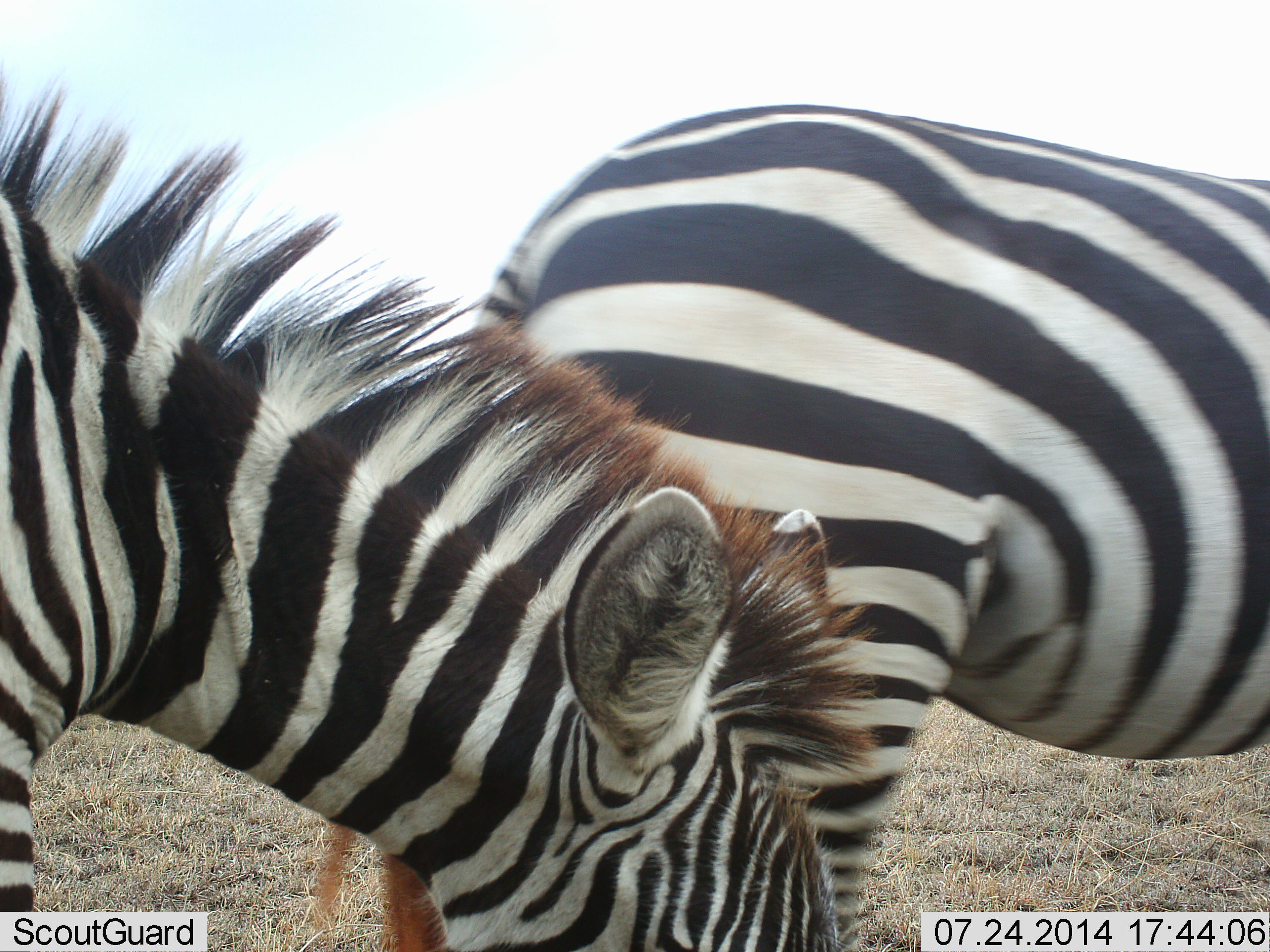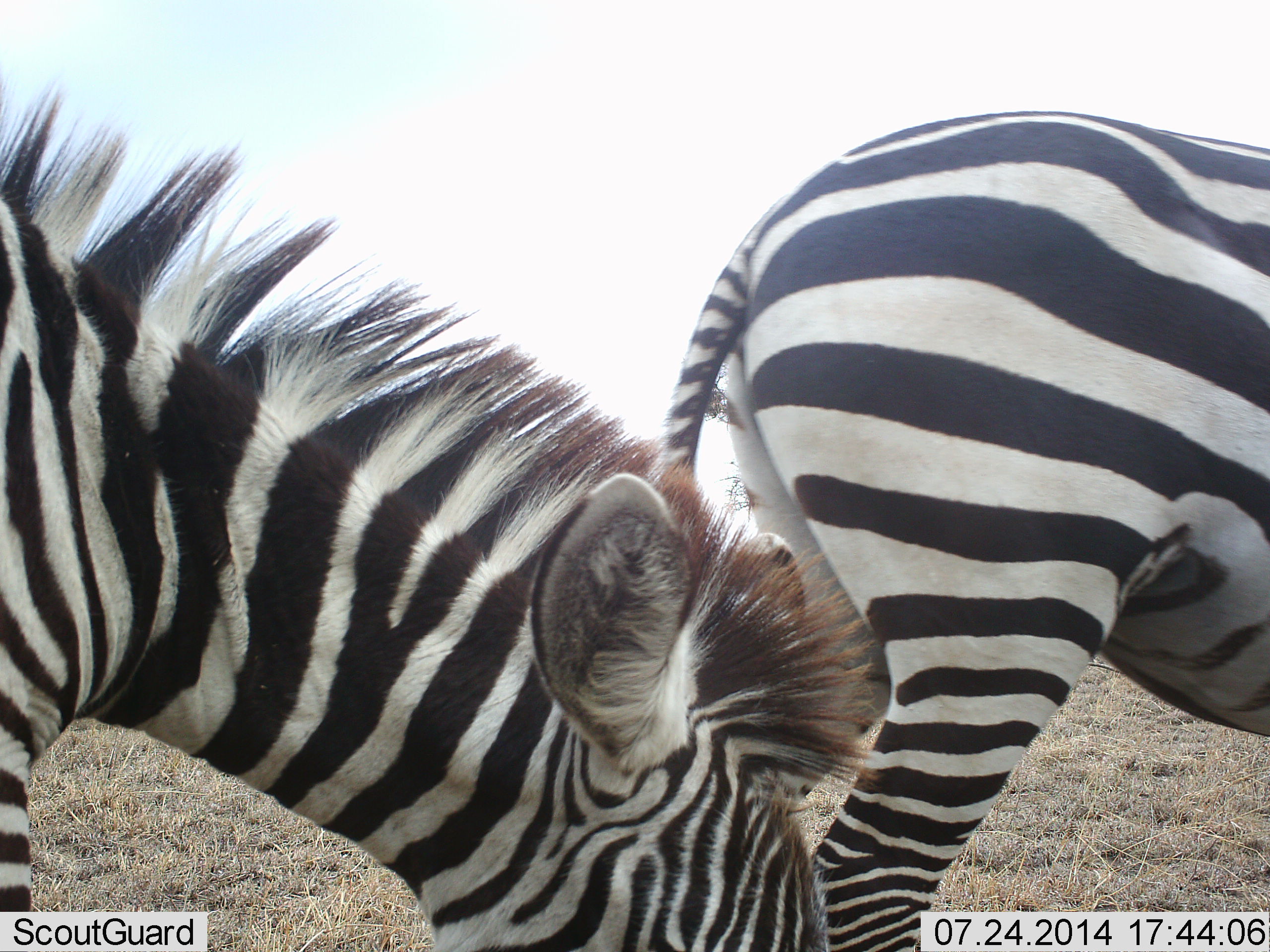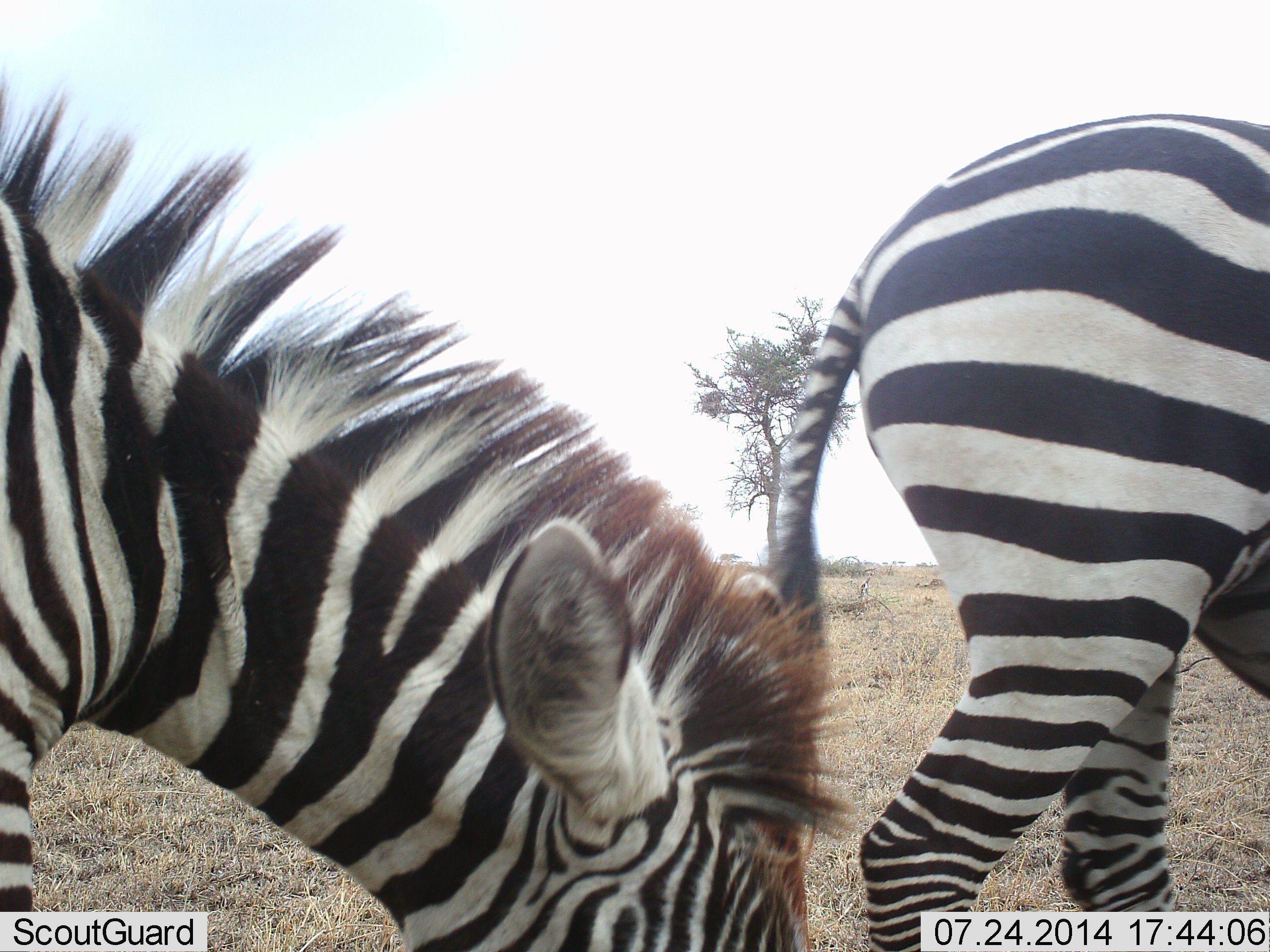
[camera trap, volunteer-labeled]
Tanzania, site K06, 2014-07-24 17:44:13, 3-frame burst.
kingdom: Animalia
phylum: Chordata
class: Mammalia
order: Perissodactyla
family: Equidae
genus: Equus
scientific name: Equus quagga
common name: plains zebra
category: zebra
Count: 2.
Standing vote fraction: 20%.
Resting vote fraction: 0%.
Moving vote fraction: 60%.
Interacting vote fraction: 0%.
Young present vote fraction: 0%.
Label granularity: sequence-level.